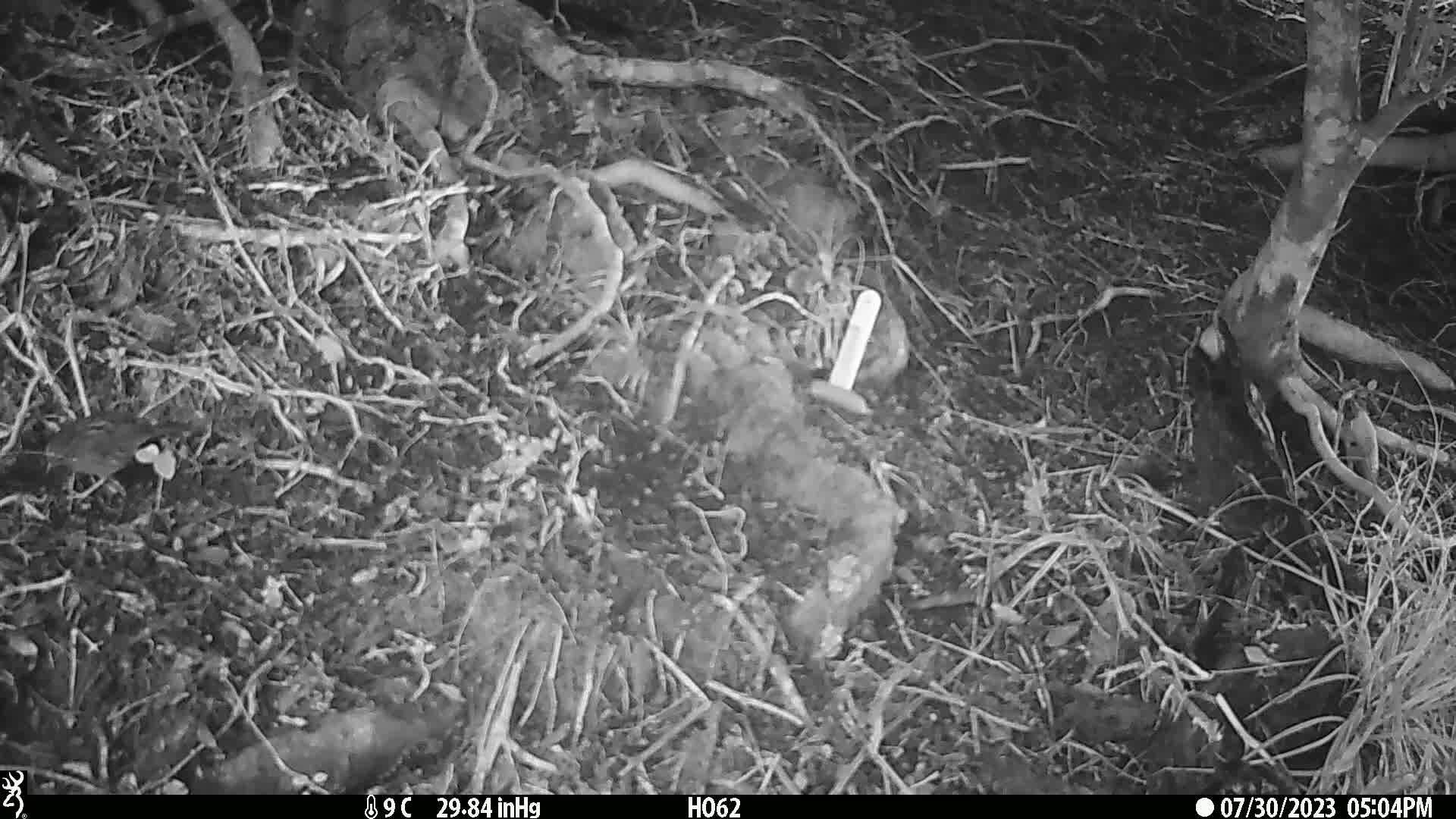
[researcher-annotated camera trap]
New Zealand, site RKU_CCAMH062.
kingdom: Animalia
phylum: Chordata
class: Aves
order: Passeriformes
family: Prunellidae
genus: Prunella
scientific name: Prunella modularis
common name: dunnock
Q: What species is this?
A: Dunnock (Prunella modularis).